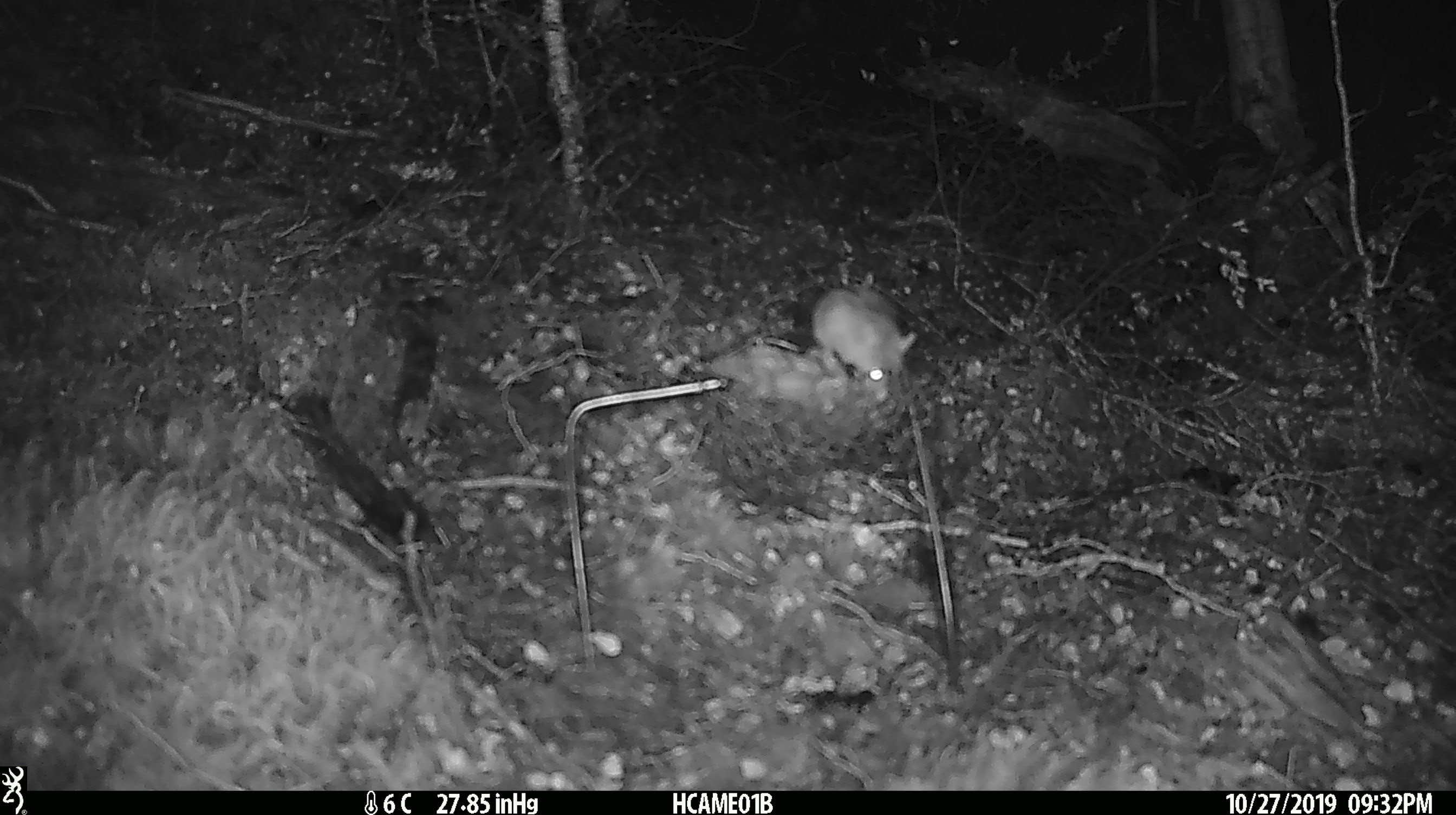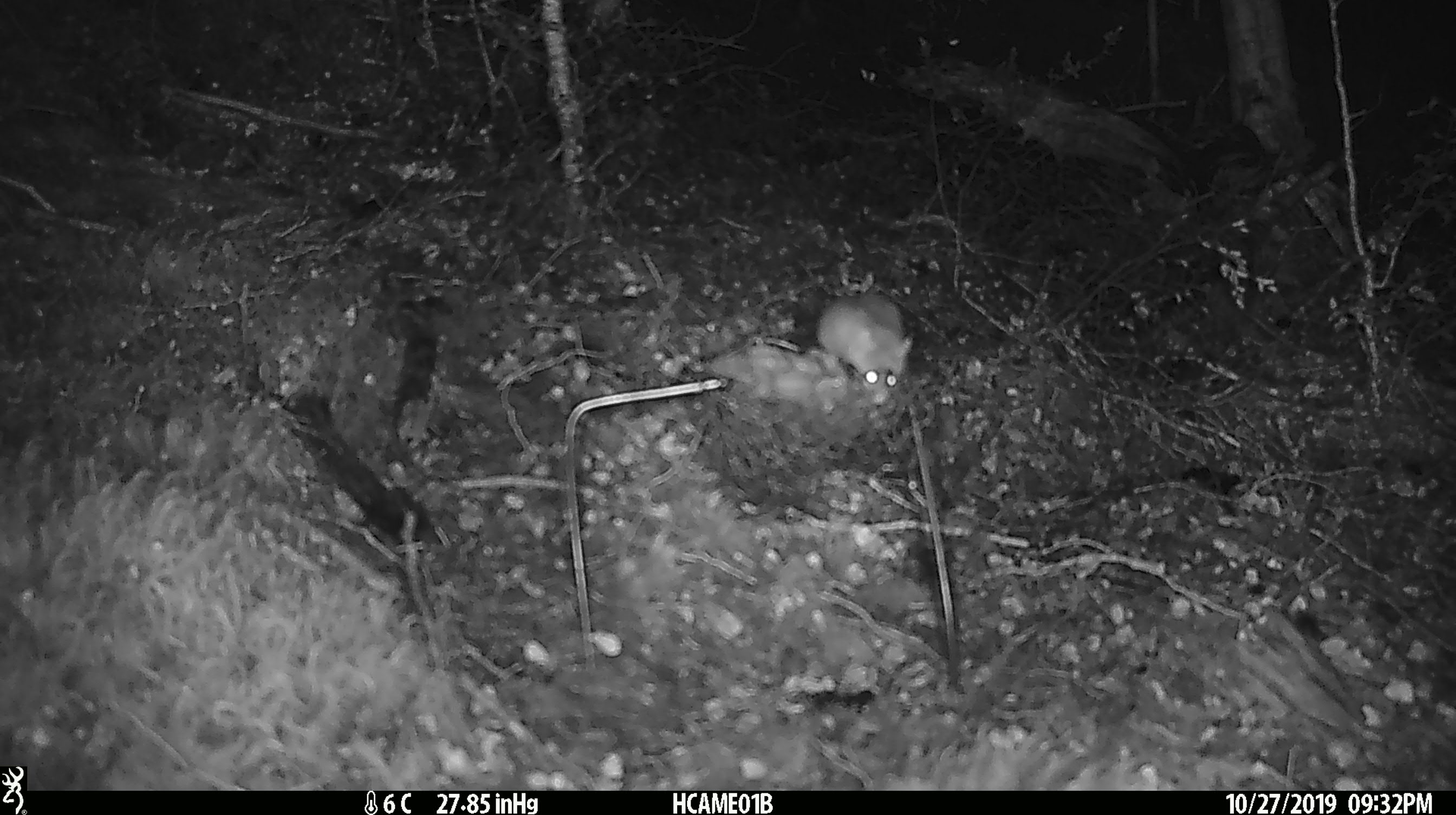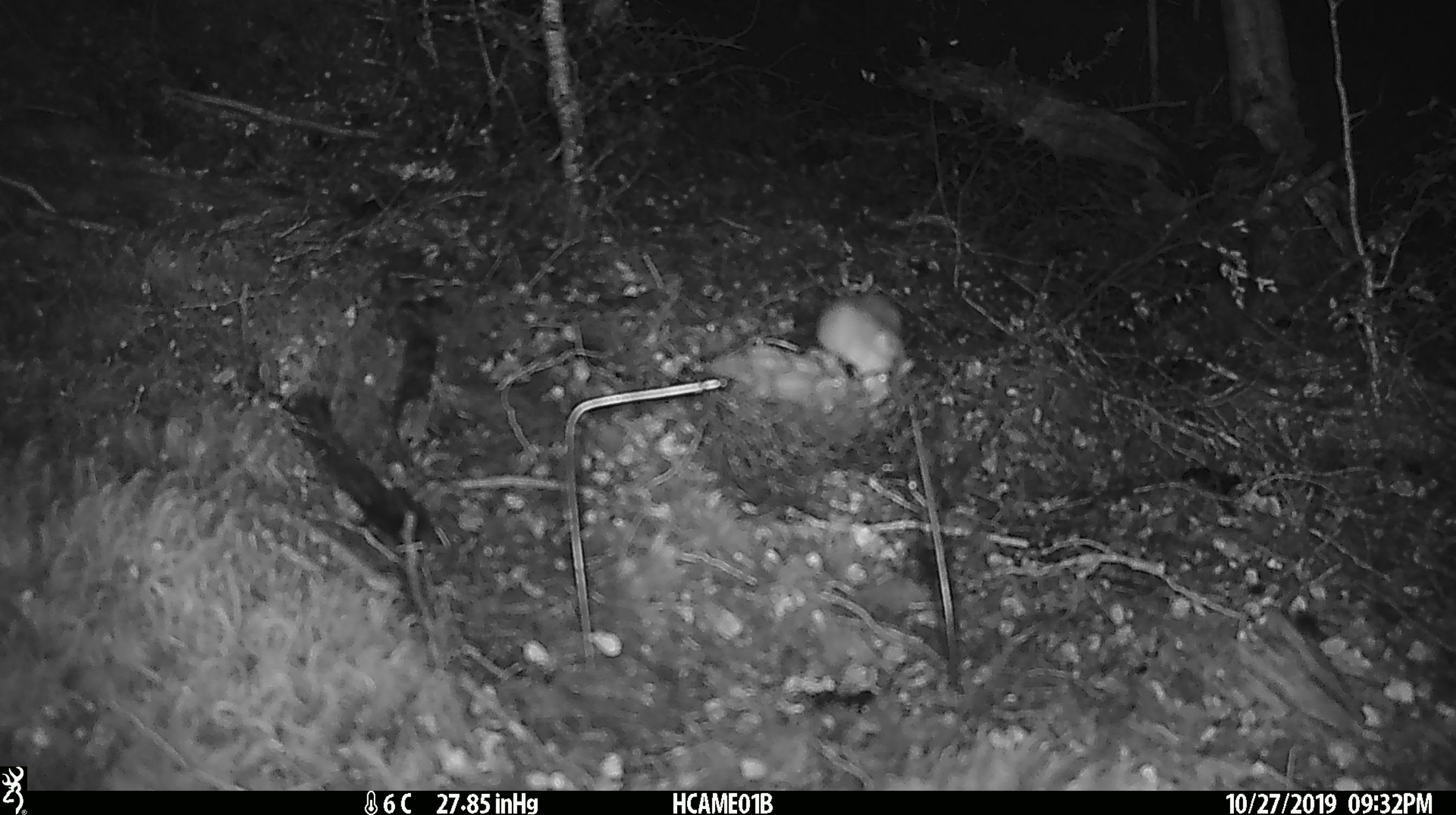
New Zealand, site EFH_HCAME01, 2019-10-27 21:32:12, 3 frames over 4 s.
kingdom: Animalia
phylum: Chordata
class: Mammalia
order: Rodentia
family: Muridae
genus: Mus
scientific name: Mus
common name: mouse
Mouse (Mus).